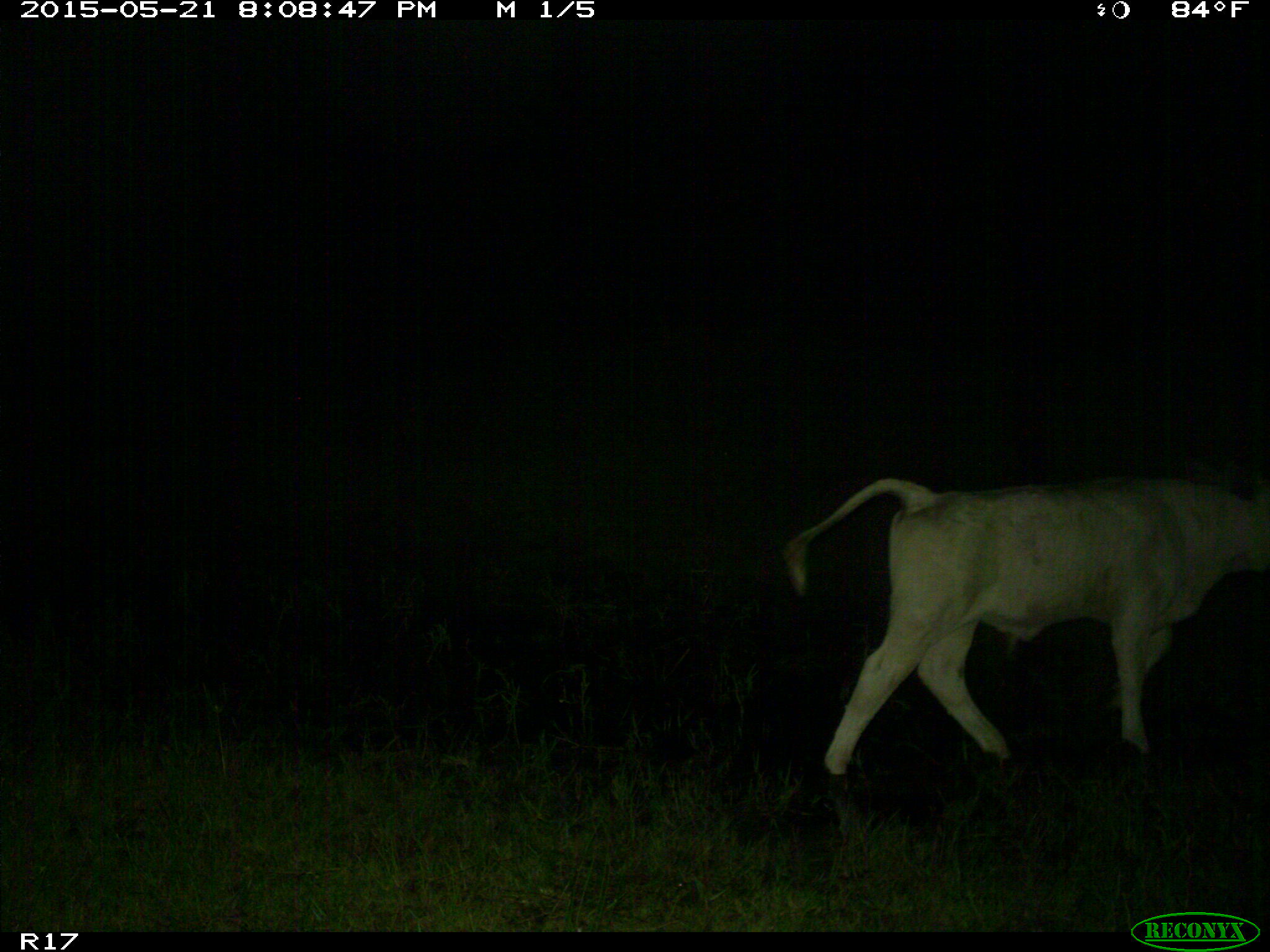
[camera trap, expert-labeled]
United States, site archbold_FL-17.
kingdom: Animalia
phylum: Chordata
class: Mammalia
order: Artiodactyla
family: Bovidae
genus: Bos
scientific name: Bos taurus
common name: domestic cow